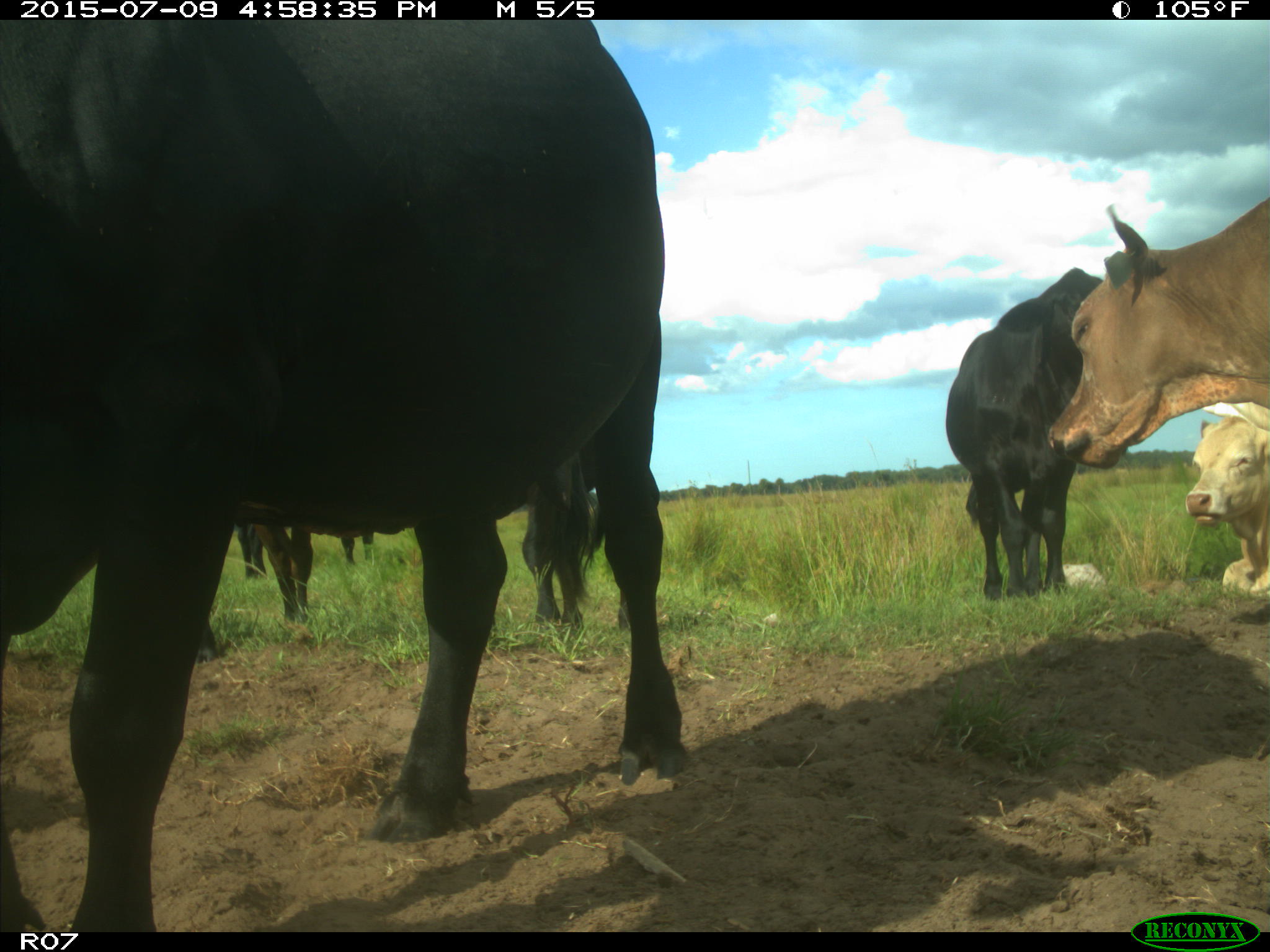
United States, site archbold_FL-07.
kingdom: Animalia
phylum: Chordata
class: Mammalia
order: Artiodactyla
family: Bovidae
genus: Bos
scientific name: Bos taurus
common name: domestic cow